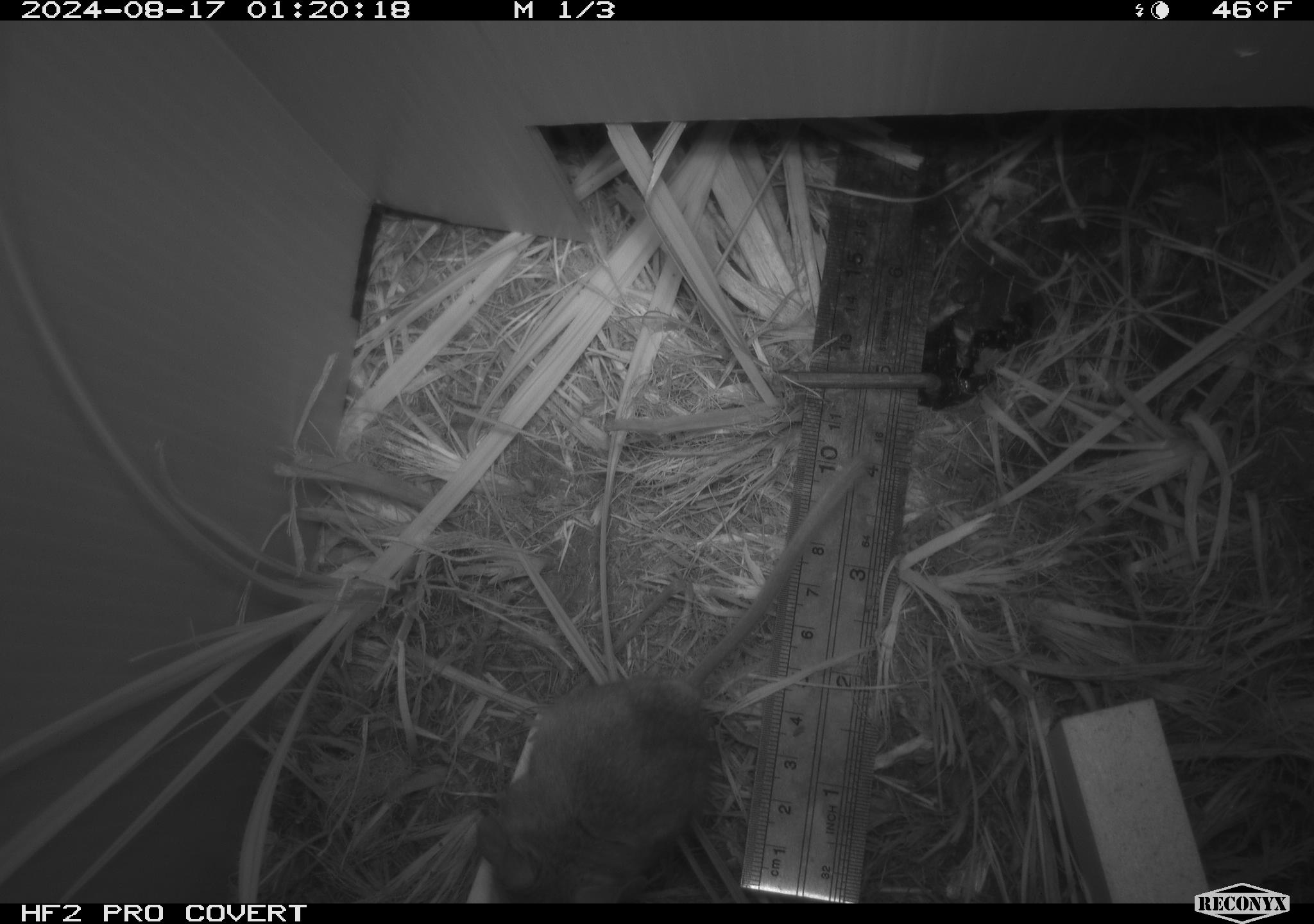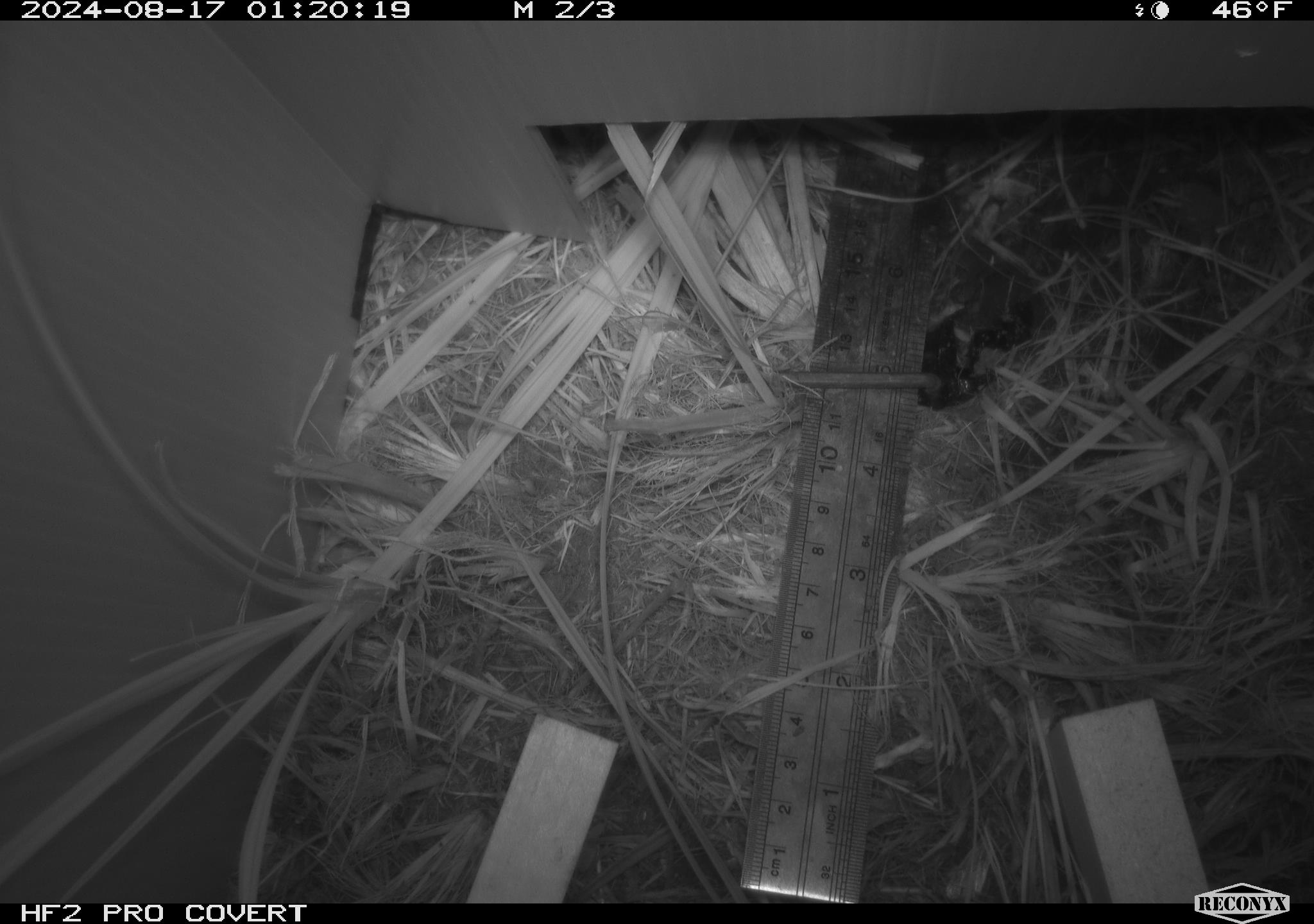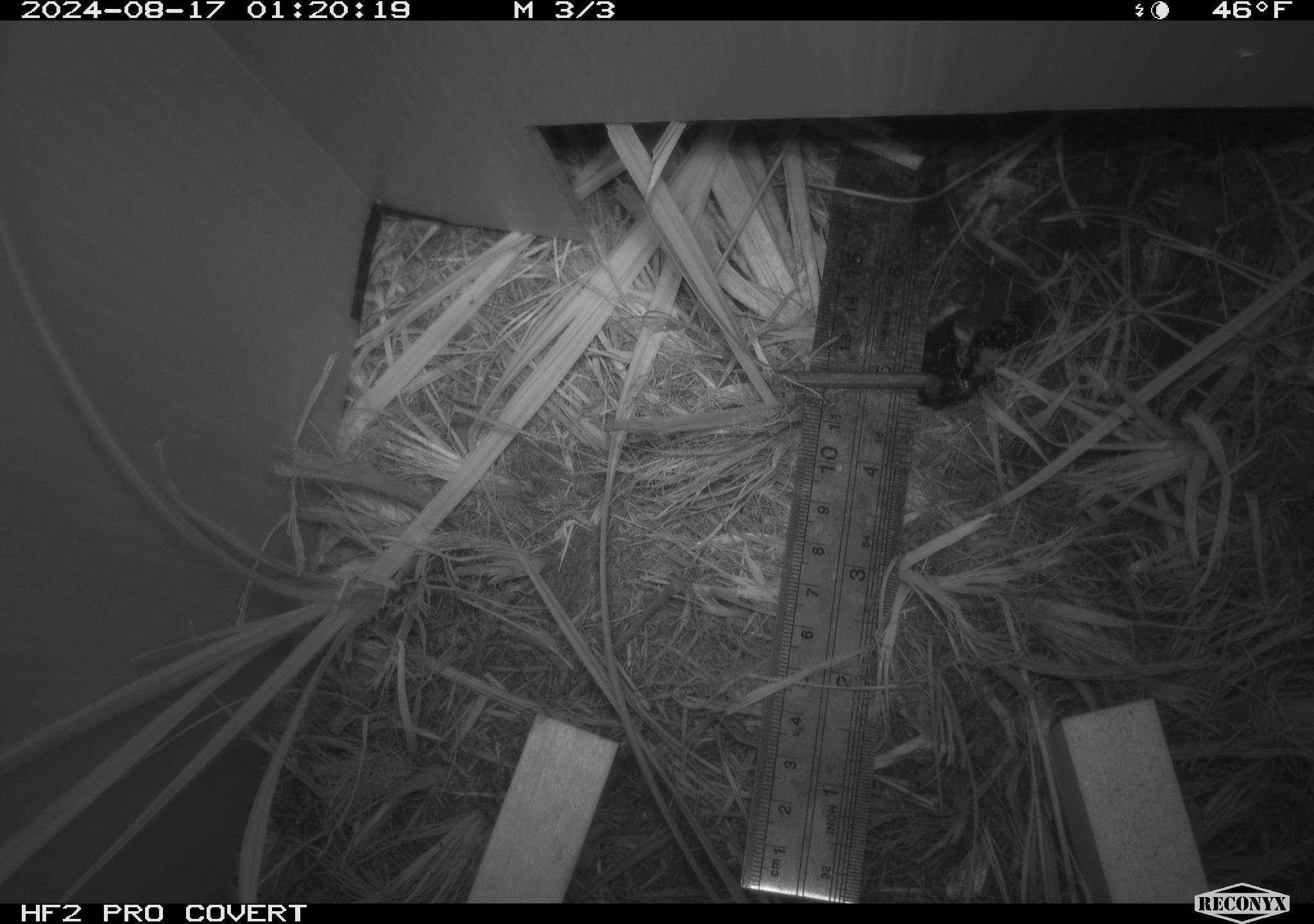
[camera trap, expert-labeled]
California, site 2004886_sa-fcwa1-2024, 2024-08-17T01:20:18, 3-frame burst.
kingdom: Animalia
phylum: Chordata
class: Mammalia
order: Rodentia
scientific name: Rodentia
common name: mouse species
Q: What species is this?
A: Mouse species (Rodentia).